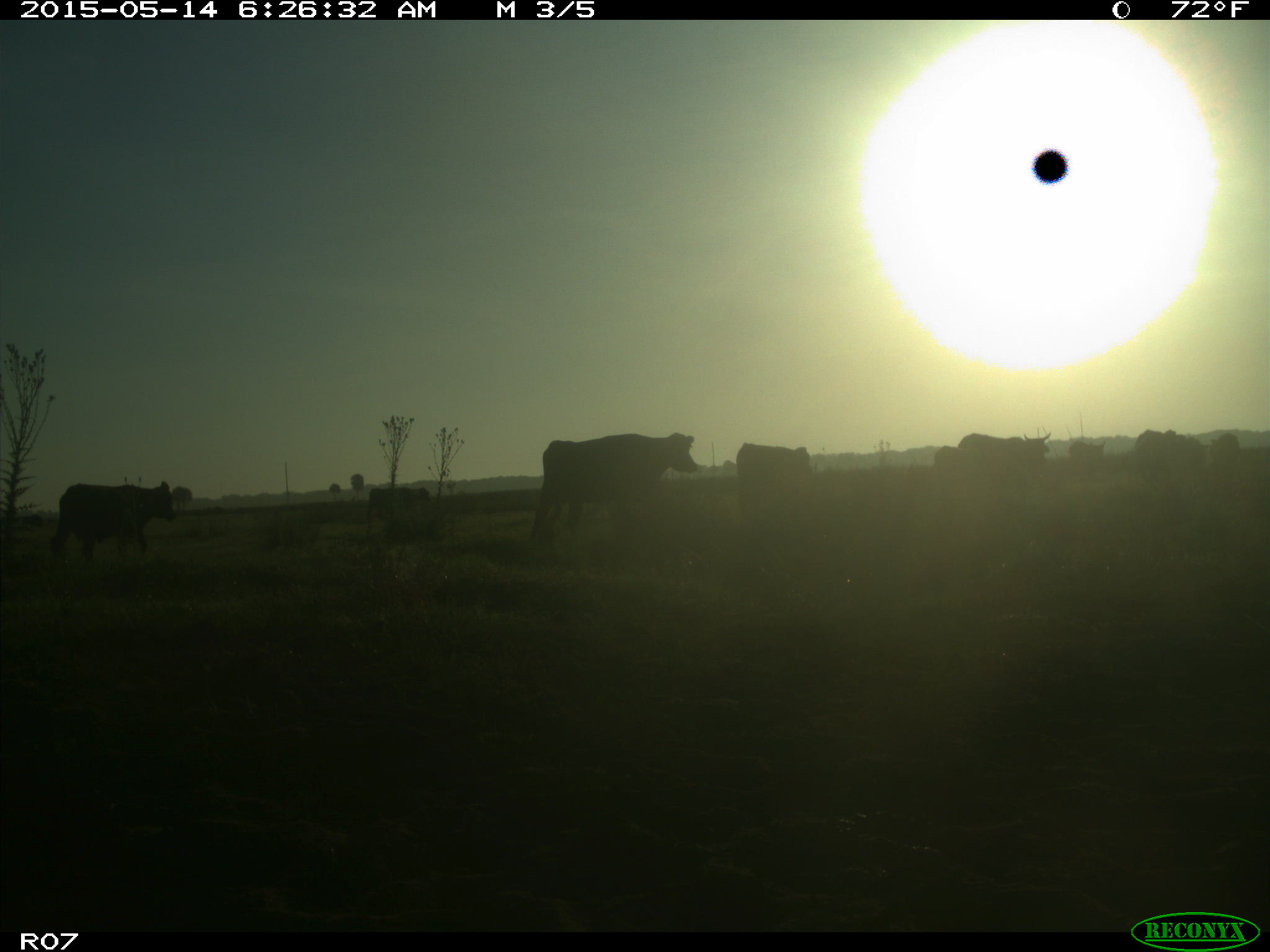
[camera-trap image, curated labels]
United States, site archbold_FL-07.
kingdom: Animalia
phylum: Chordata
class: Mammalia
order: Artiodactyla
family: Bovidae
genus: Bos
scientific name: Bos taurus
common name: domestic cow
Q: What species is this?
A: Bos taurus (domestic cow).